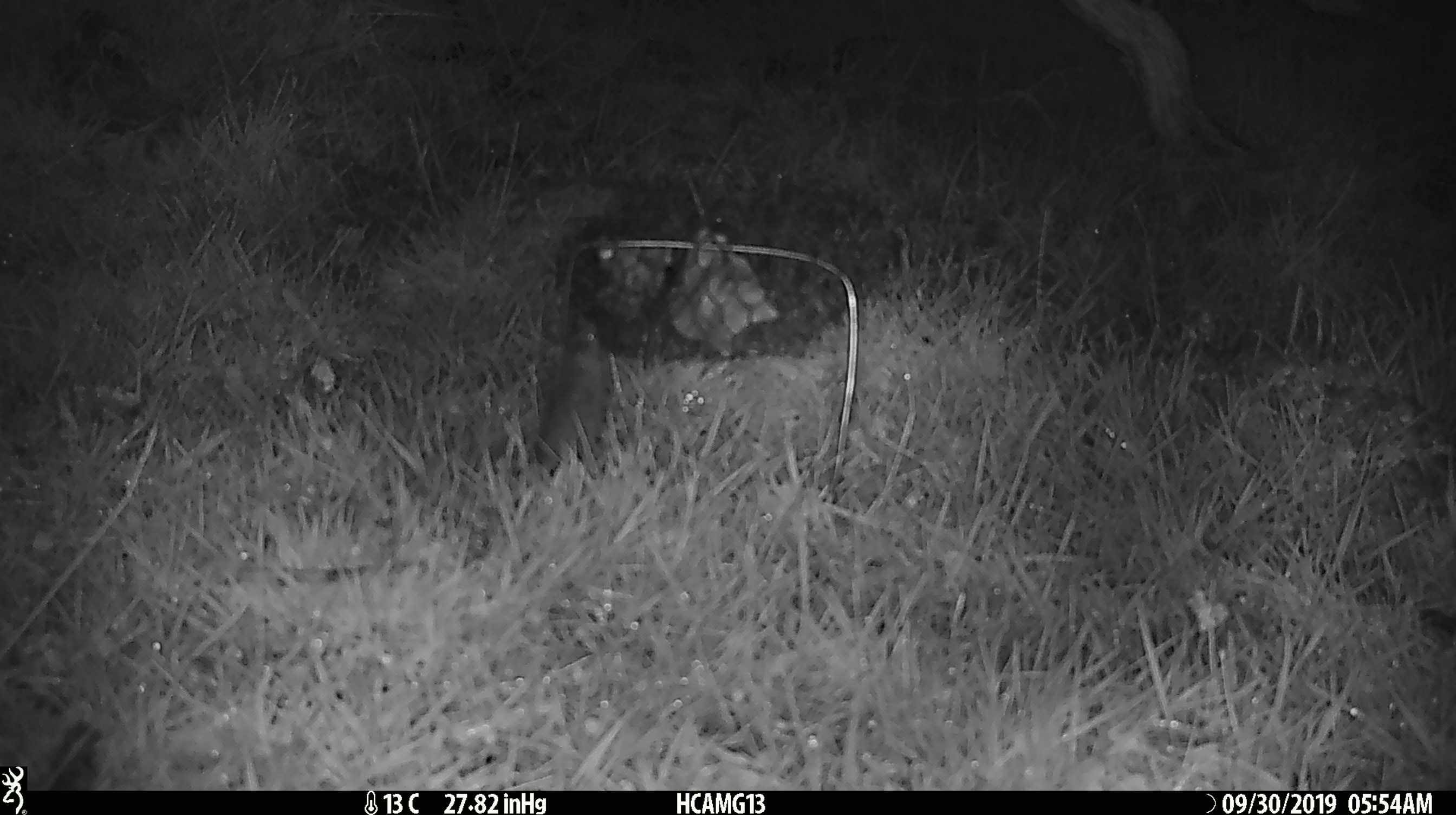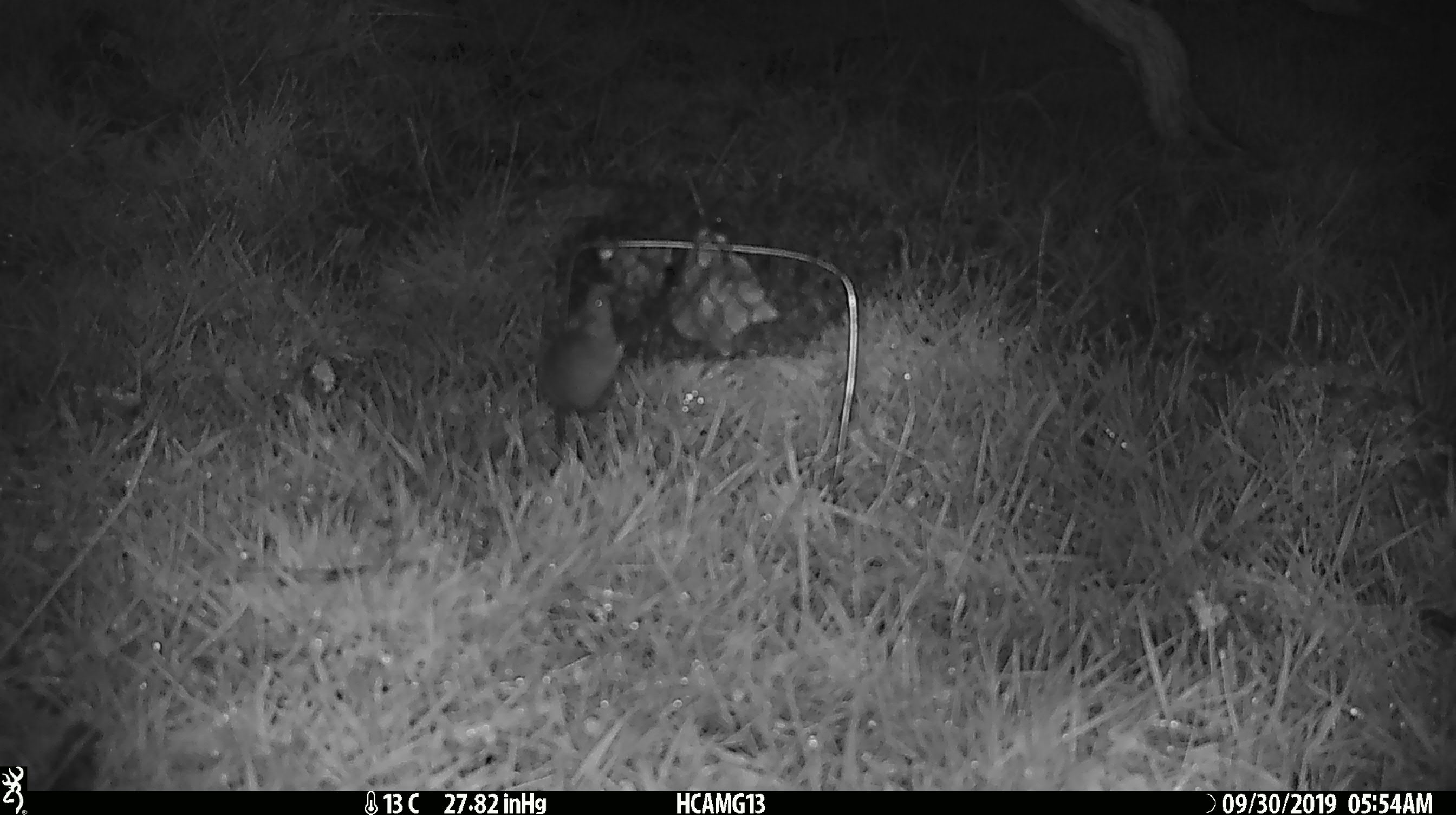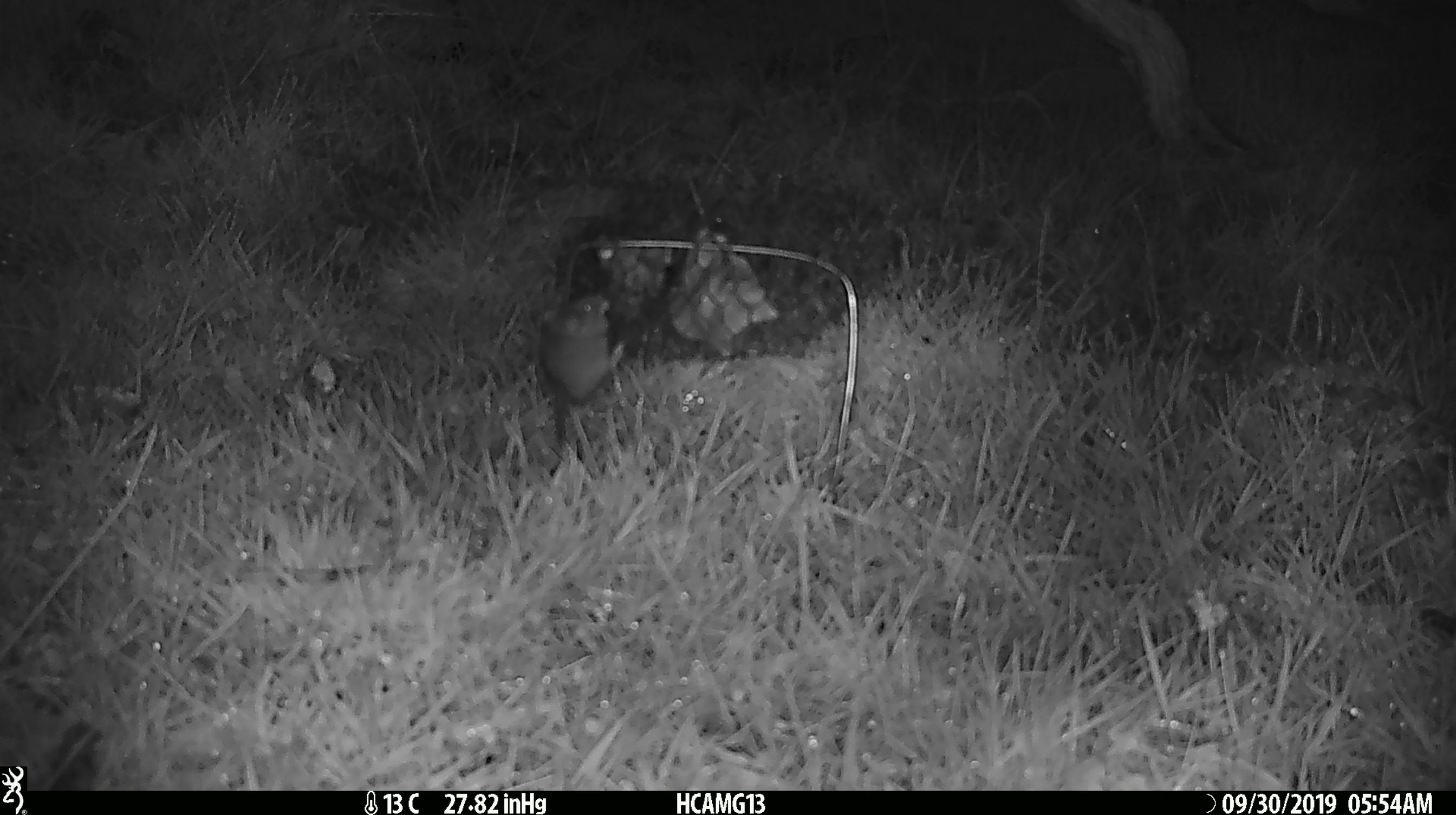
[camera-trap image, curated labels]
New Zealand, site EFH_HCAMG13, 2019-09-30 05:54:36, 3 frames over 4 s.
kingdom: Animalia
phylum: Chordata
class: Mammalia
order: Rodentia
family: Muridae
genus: Mus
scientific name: Mus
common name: mouse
Mouse (Mus).